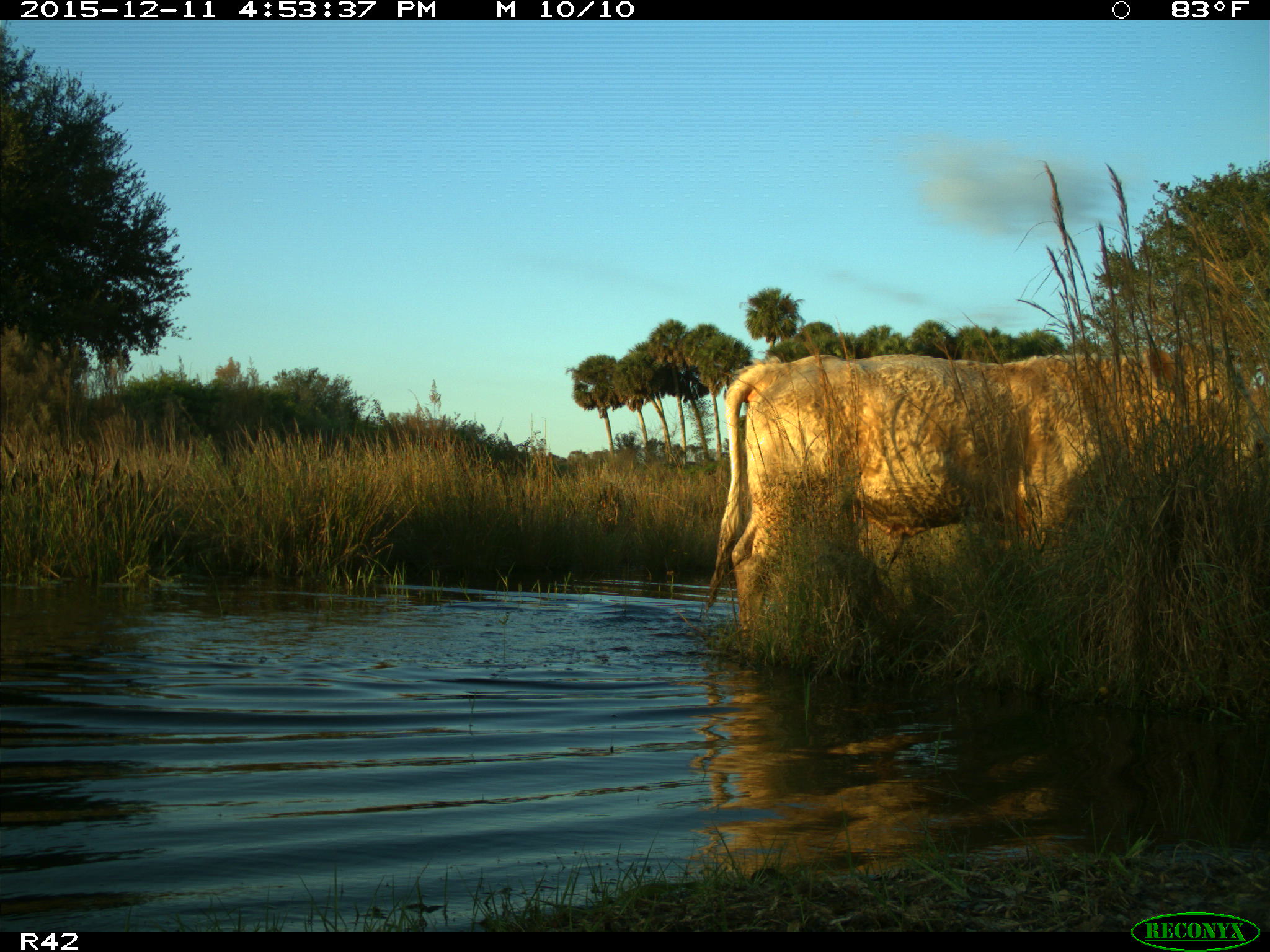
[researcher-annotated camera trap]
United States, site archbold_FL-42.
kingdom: Animalia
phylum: Chordata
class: Mammalia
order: Artiodactyla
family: Bovidae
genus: Bos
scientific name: Bos taurus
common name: domestic cow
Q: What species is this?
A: Bos taurus (domestic cow).